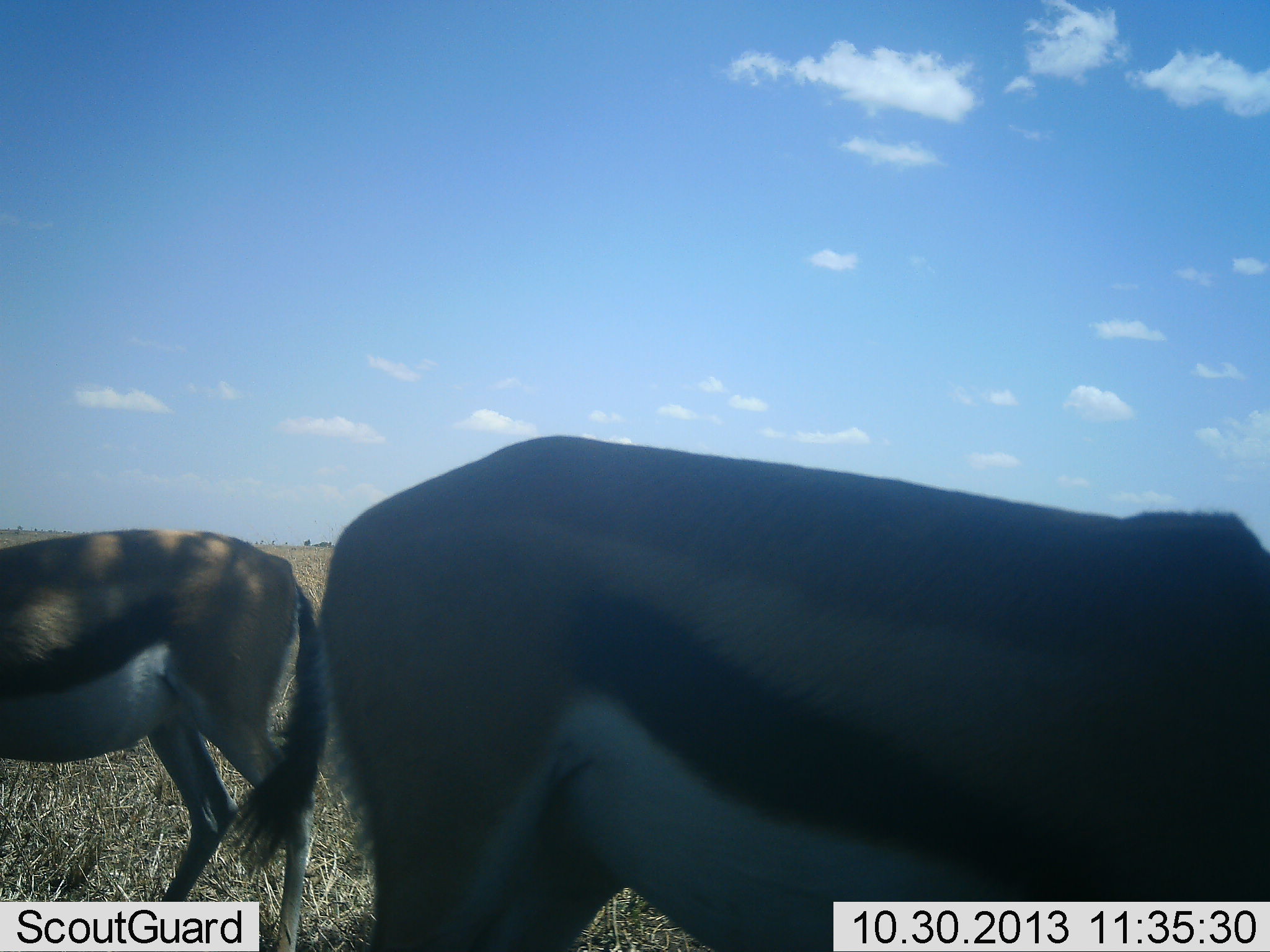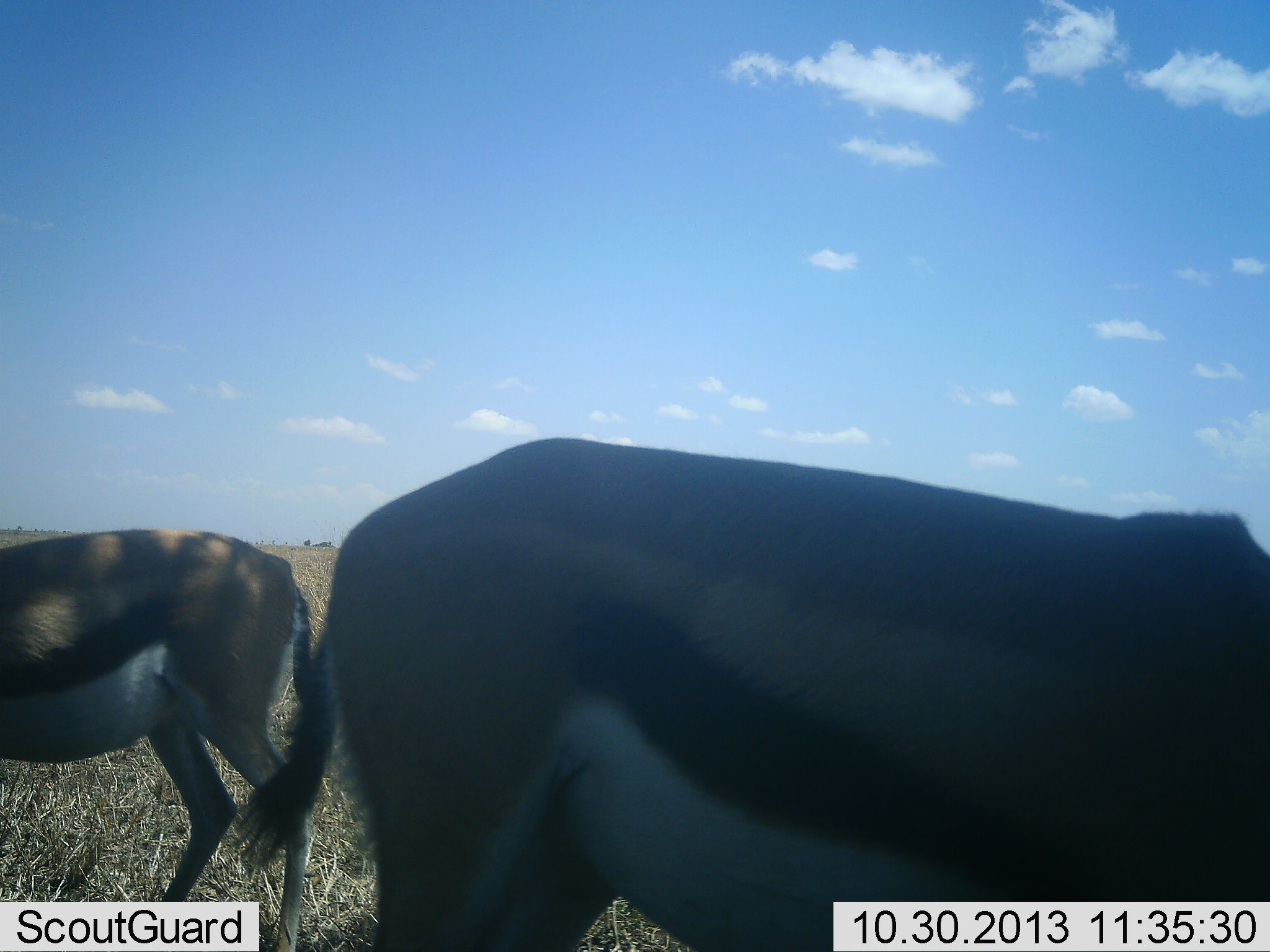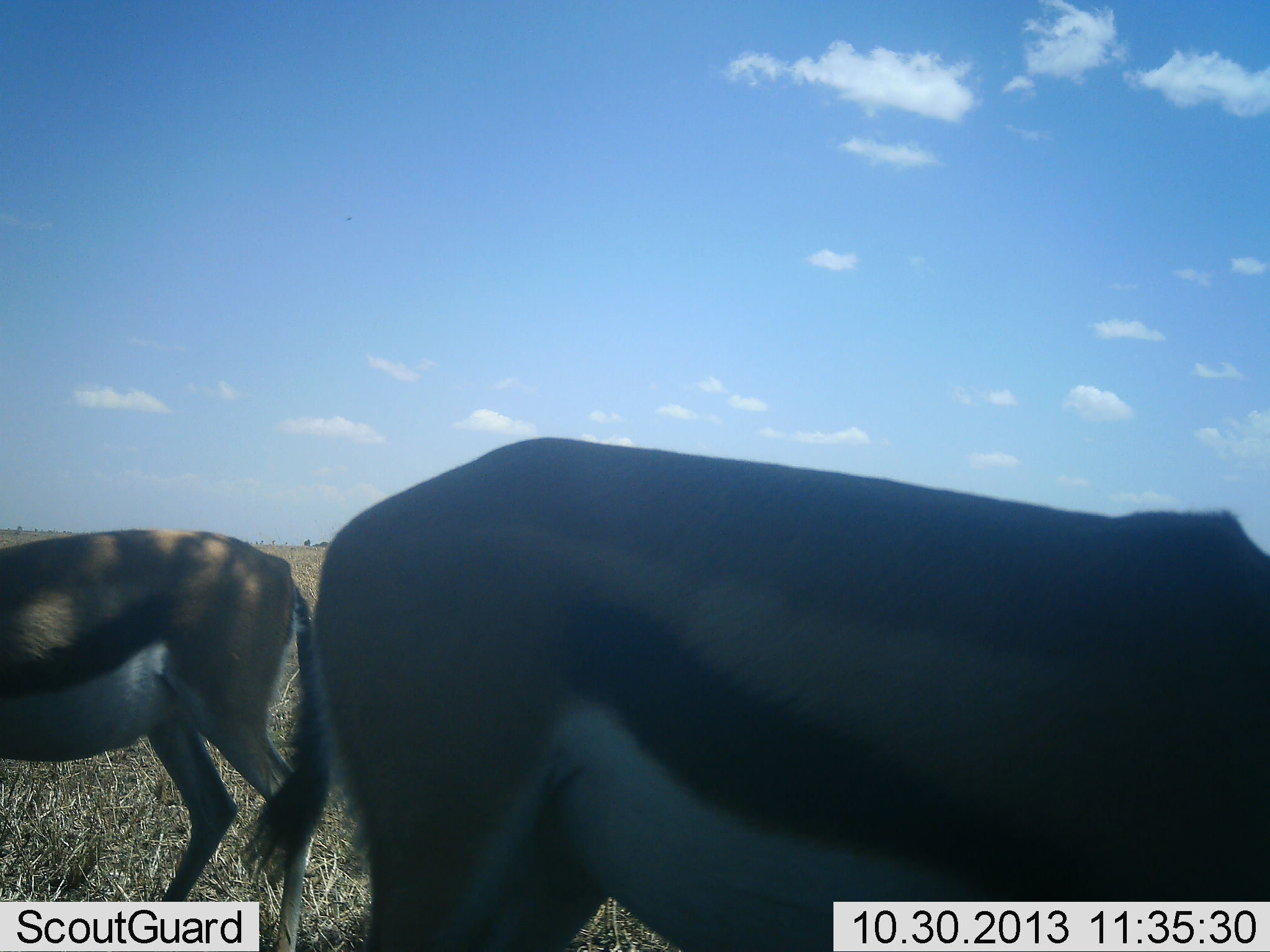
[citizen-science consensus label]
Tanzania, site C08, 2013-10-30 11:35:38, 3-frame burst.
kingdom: Animalia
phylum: Chordata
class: Mammalia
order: Artiodactyla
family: Bovidae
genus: Eudorcas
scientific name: Eudorcas thomsonii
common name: thomson's gazelle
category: gazellethomsons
Gazellethomsons (thomson's gazelle) (Eudorcas thomsonii), count 2. Behavior (volunteer vote fractions): standing 71%, resting 0%, moving 0%, interacting 0%. Young present (vote fraction): 0%. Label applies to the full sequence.